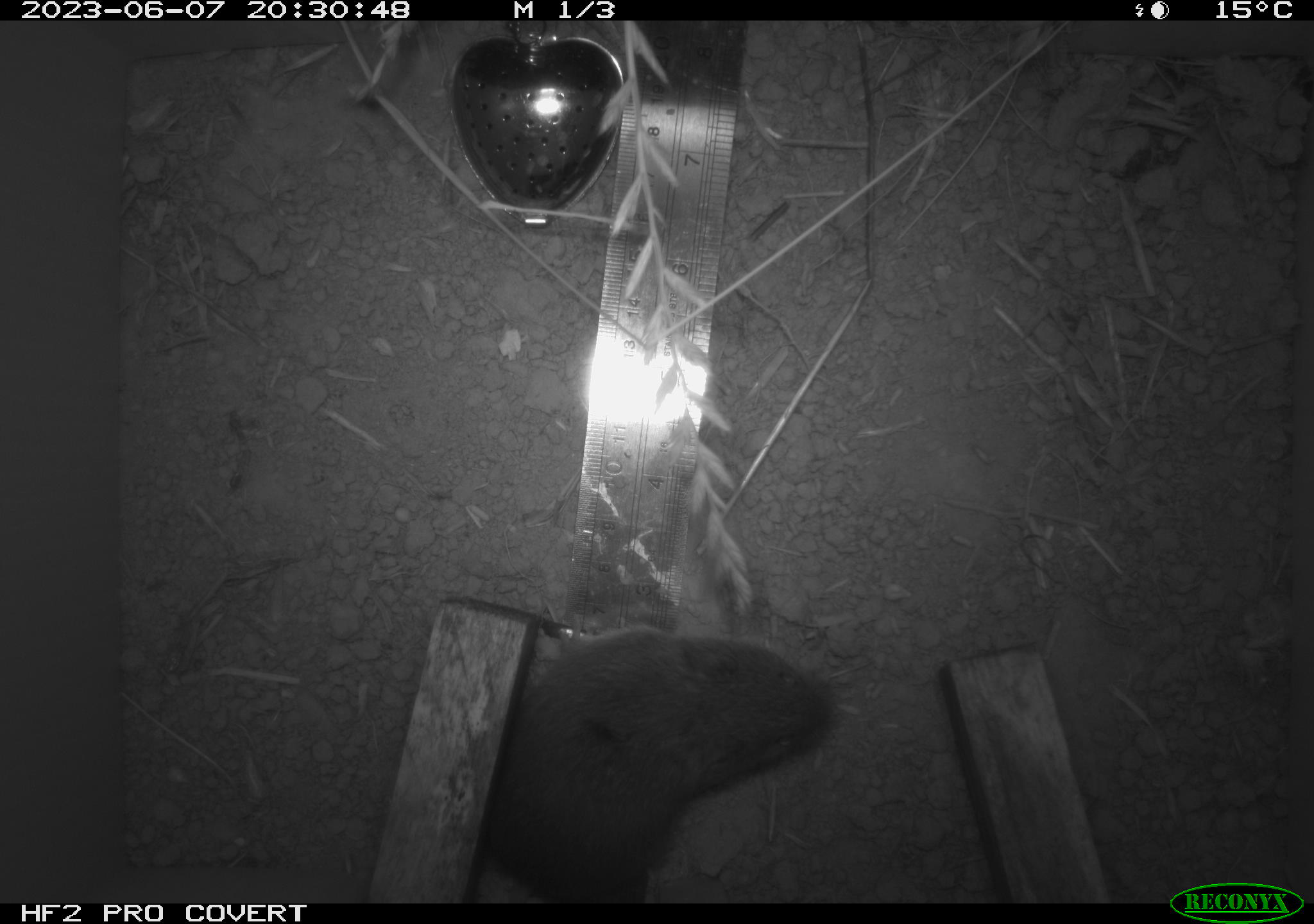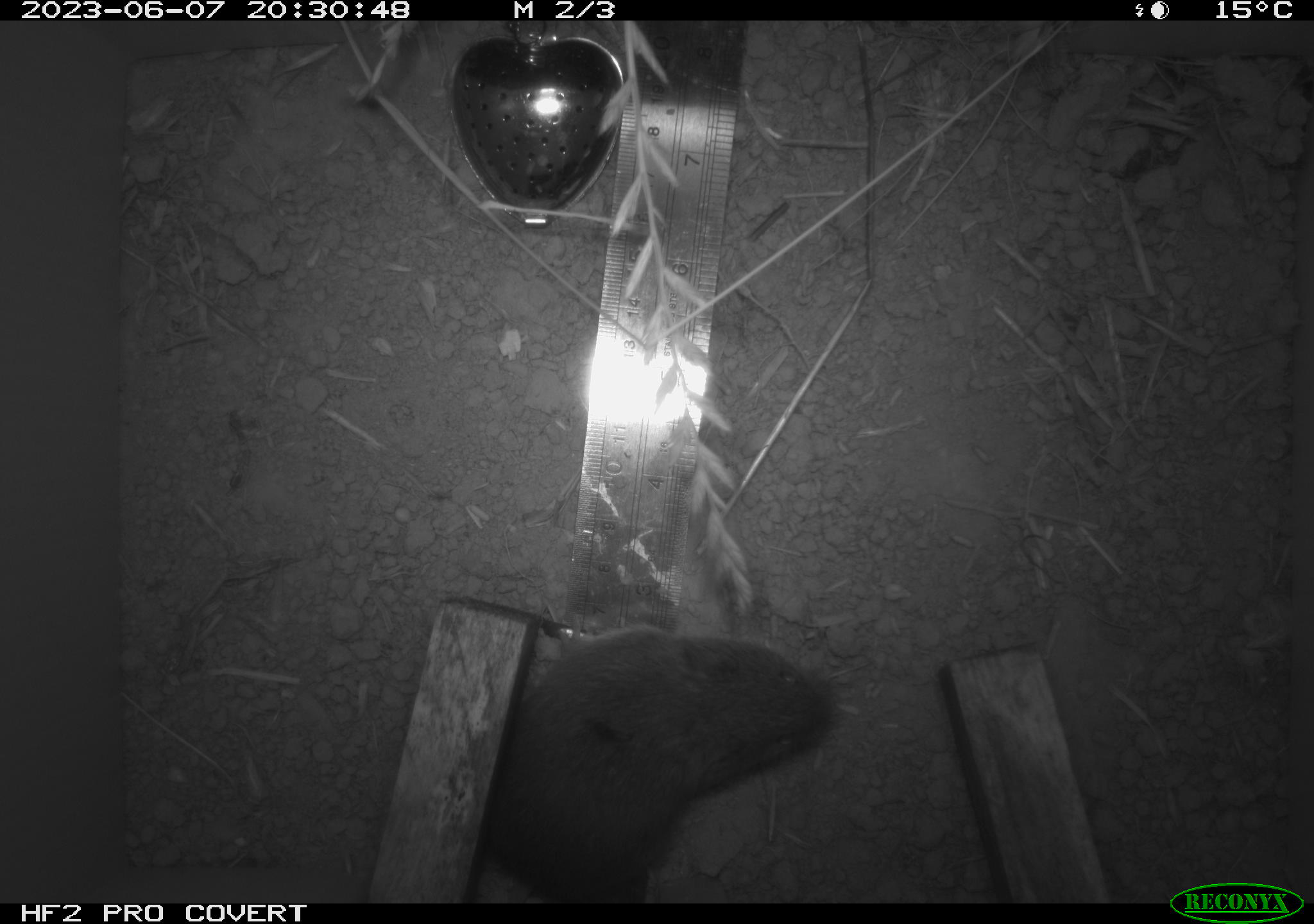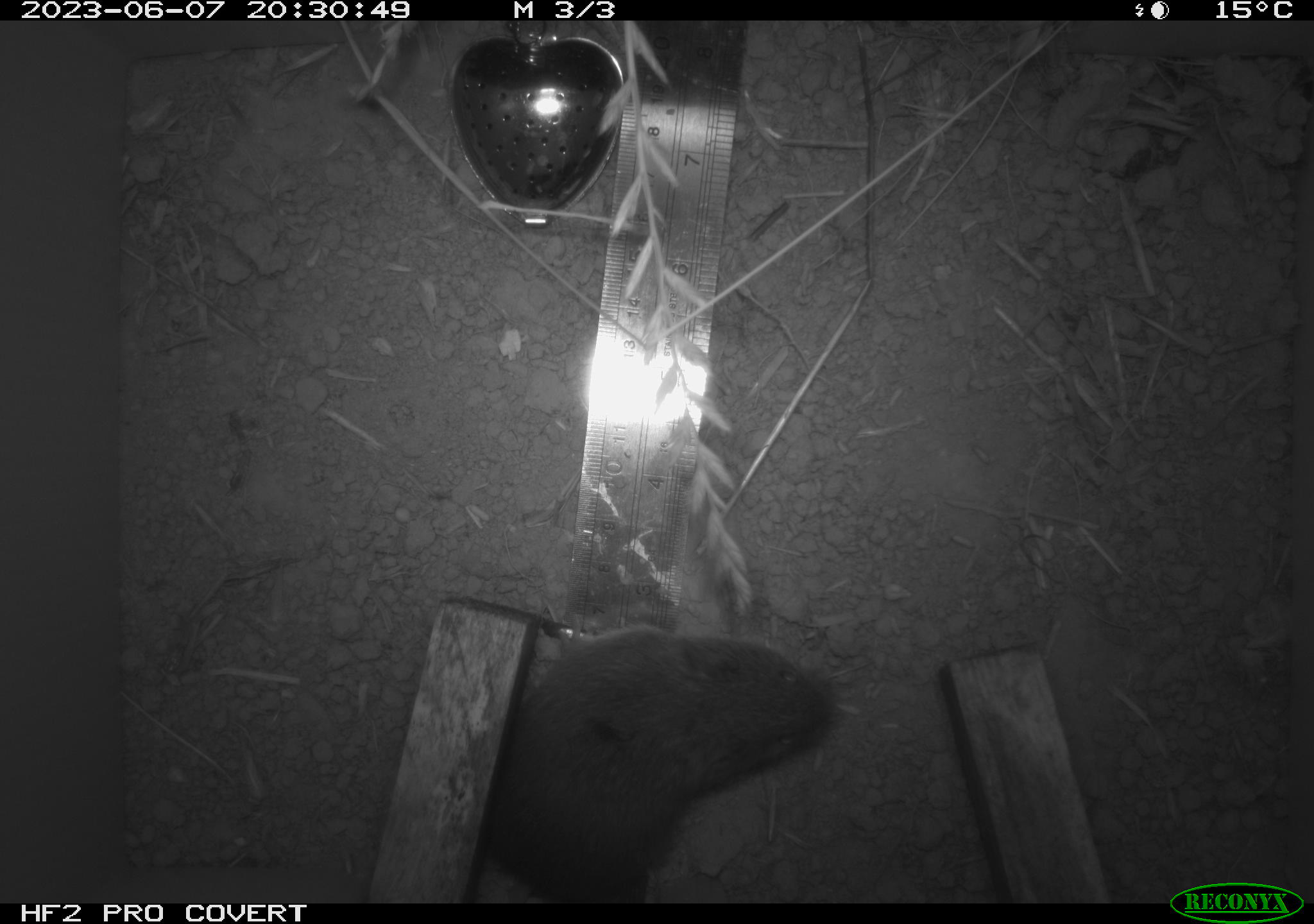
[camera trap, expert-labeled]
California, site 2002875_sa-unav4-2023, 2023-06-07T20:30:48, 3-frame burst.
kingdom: Animalia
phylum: Chordata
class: Mammalia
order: Rodentia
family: Cricetidae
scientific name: Arvicolinae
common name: voles, lemmings, and muskrats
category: arvicolinae subfamily